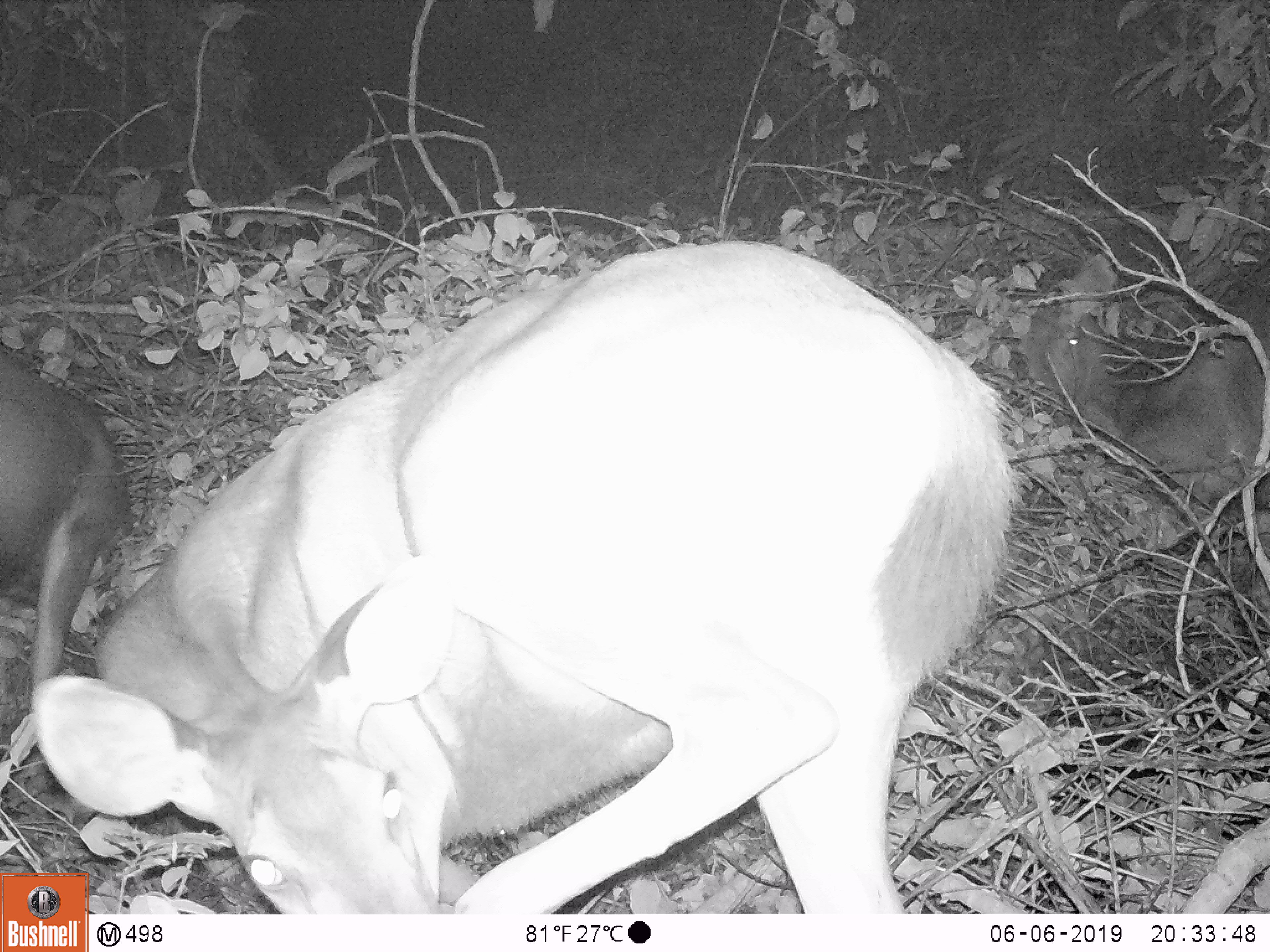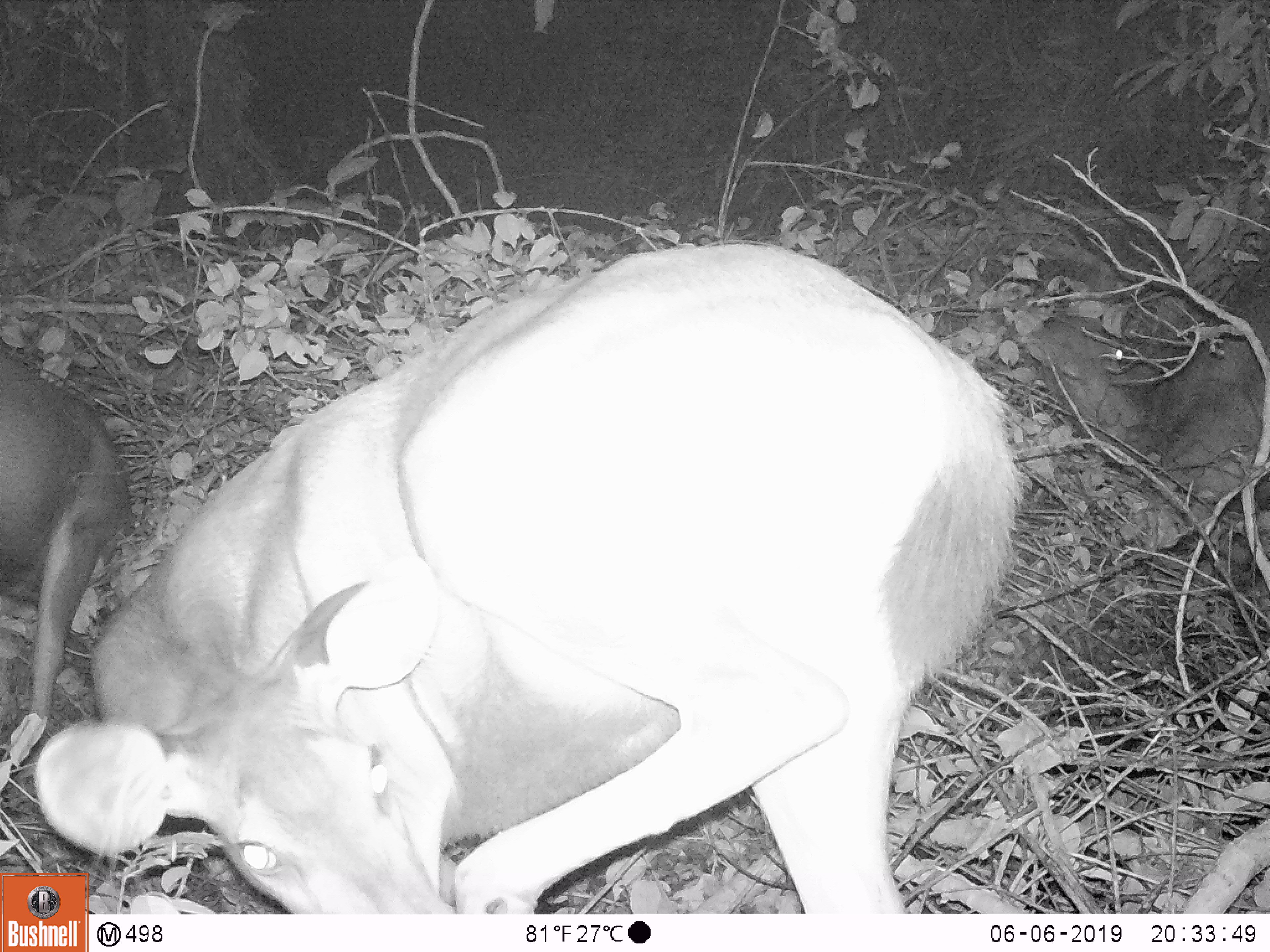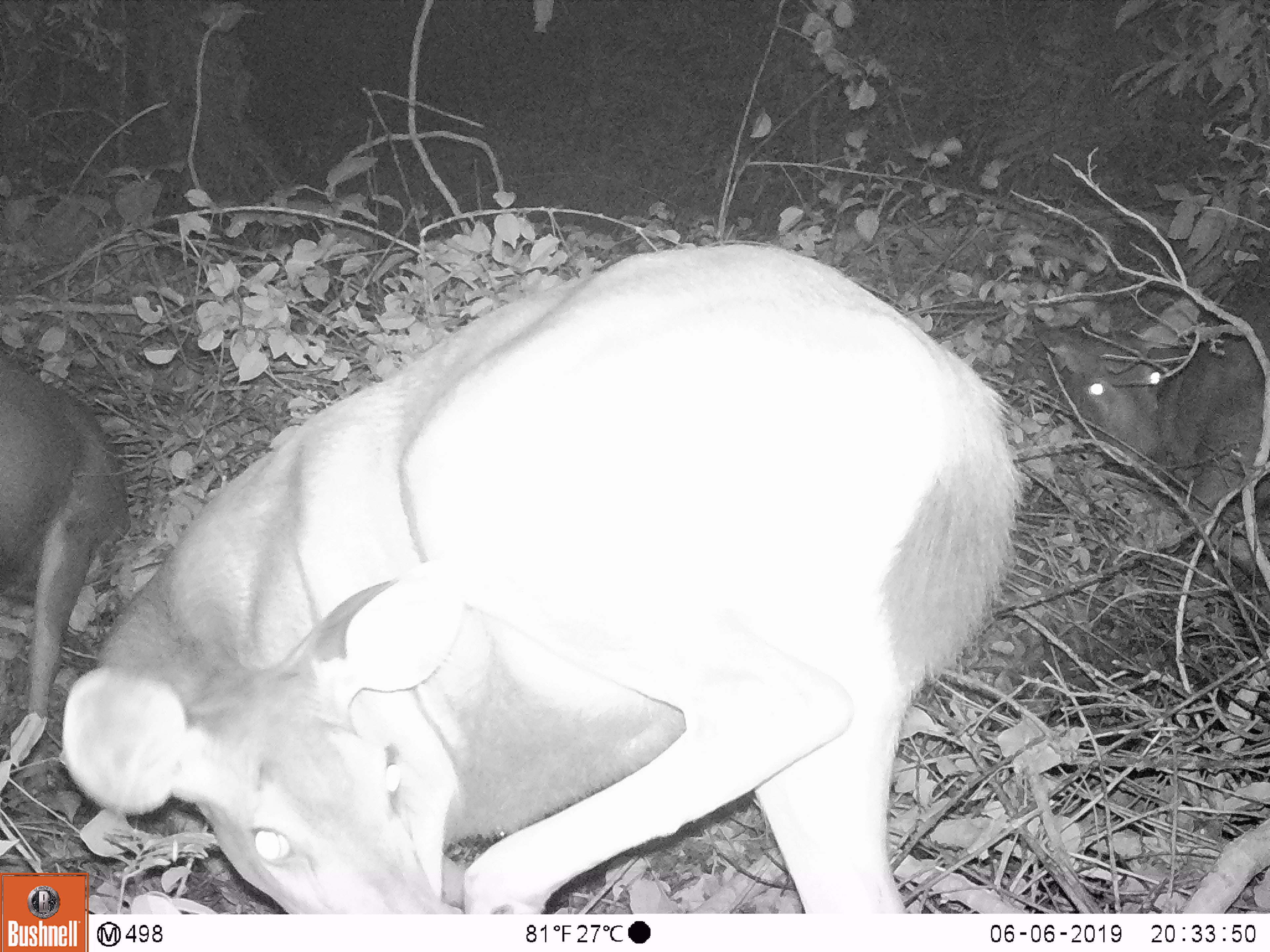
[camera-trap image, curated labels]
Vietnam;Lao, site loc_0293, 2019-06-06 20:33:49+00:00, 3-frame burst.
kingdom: Animalia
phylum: Chordata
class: Mammalia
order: Artiodactyla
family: Cervidae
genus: Rusa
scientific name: Rusa unicolor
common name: sambar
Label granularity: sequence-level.